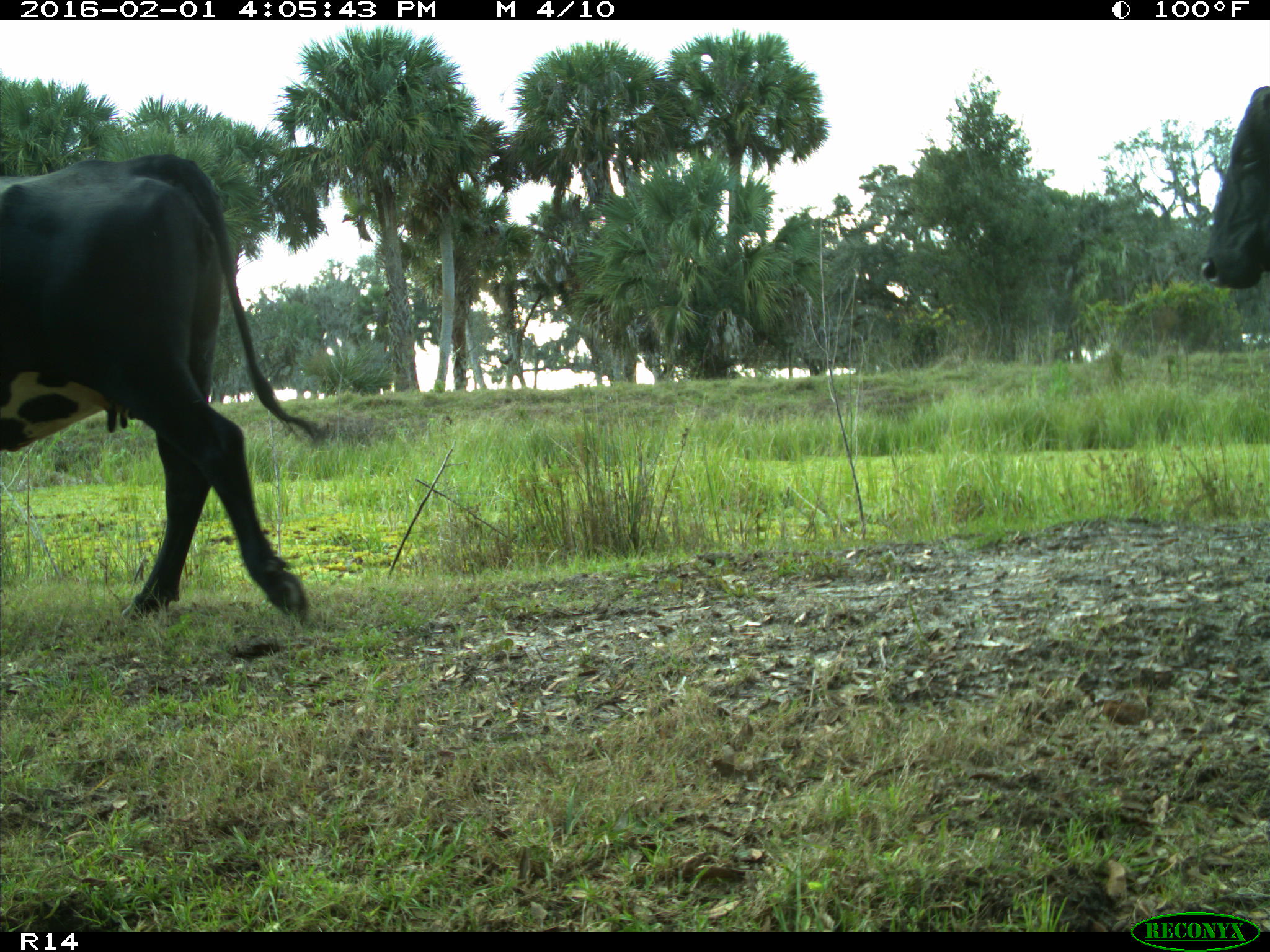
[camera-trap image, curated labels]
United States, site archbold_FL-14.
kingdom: Animalia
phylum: Chordata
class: Mammalia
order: Artiodactyla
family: Bovidae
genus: Bos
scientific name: Bos taurus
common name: domestic cow